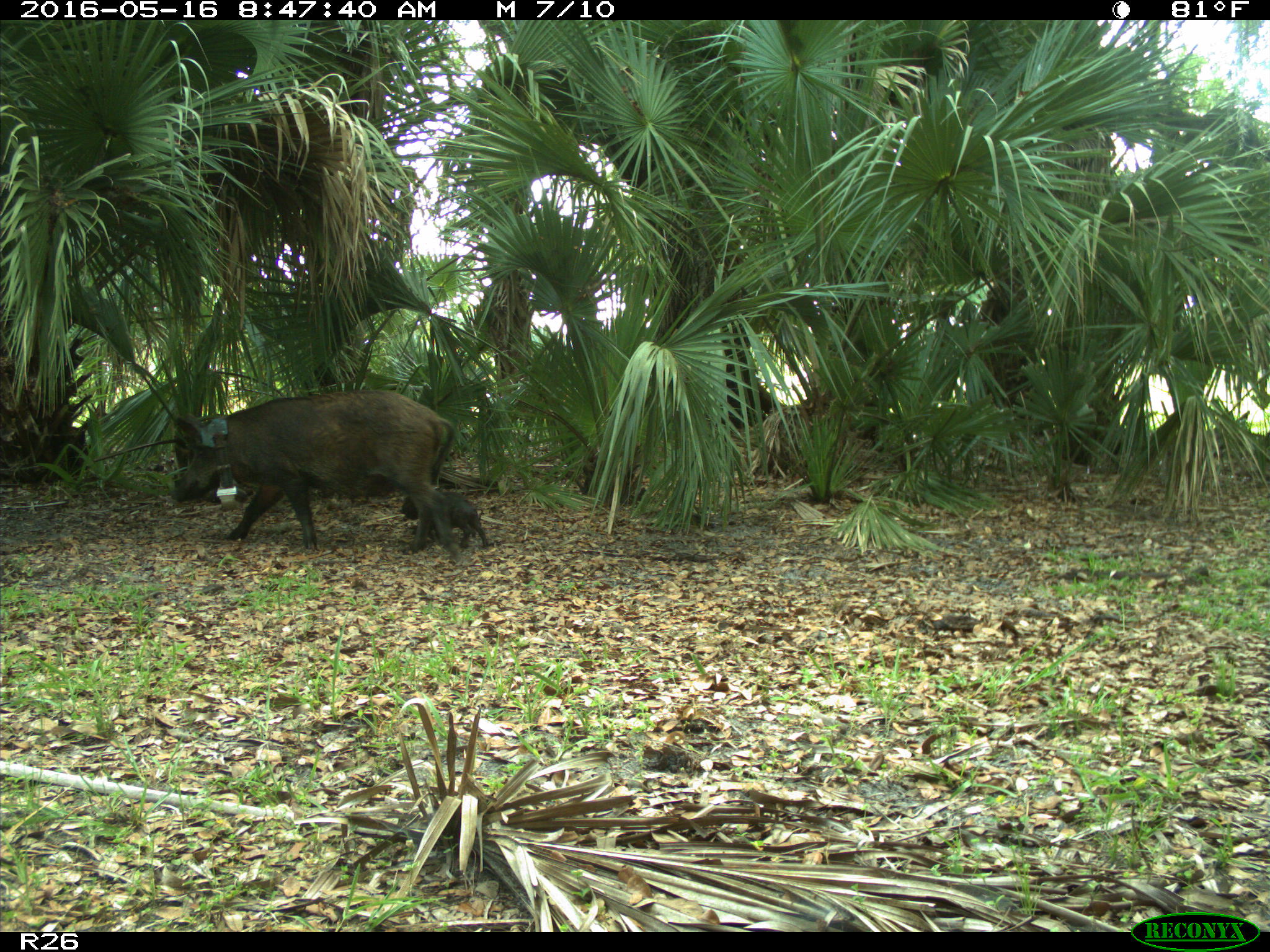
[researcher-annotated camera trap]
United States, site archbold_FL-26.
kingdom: Animalia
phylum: Chordata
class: Mammalia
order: Artiodactyla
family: Suidae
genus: Sus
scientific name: Sus scrofa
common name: wild boar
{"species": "Sus scrofa (wild boar)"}